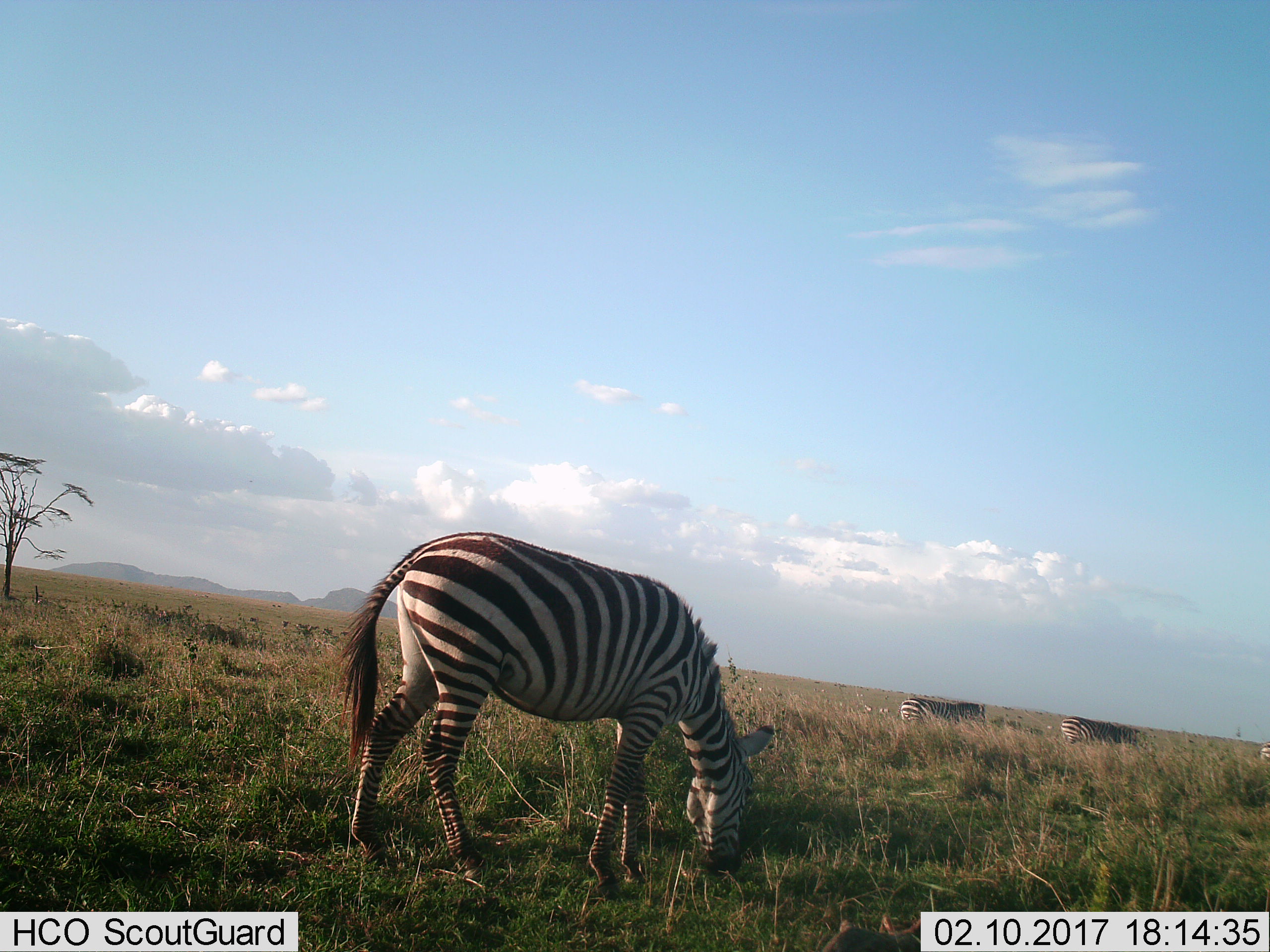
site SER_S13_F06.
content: unidentified animal